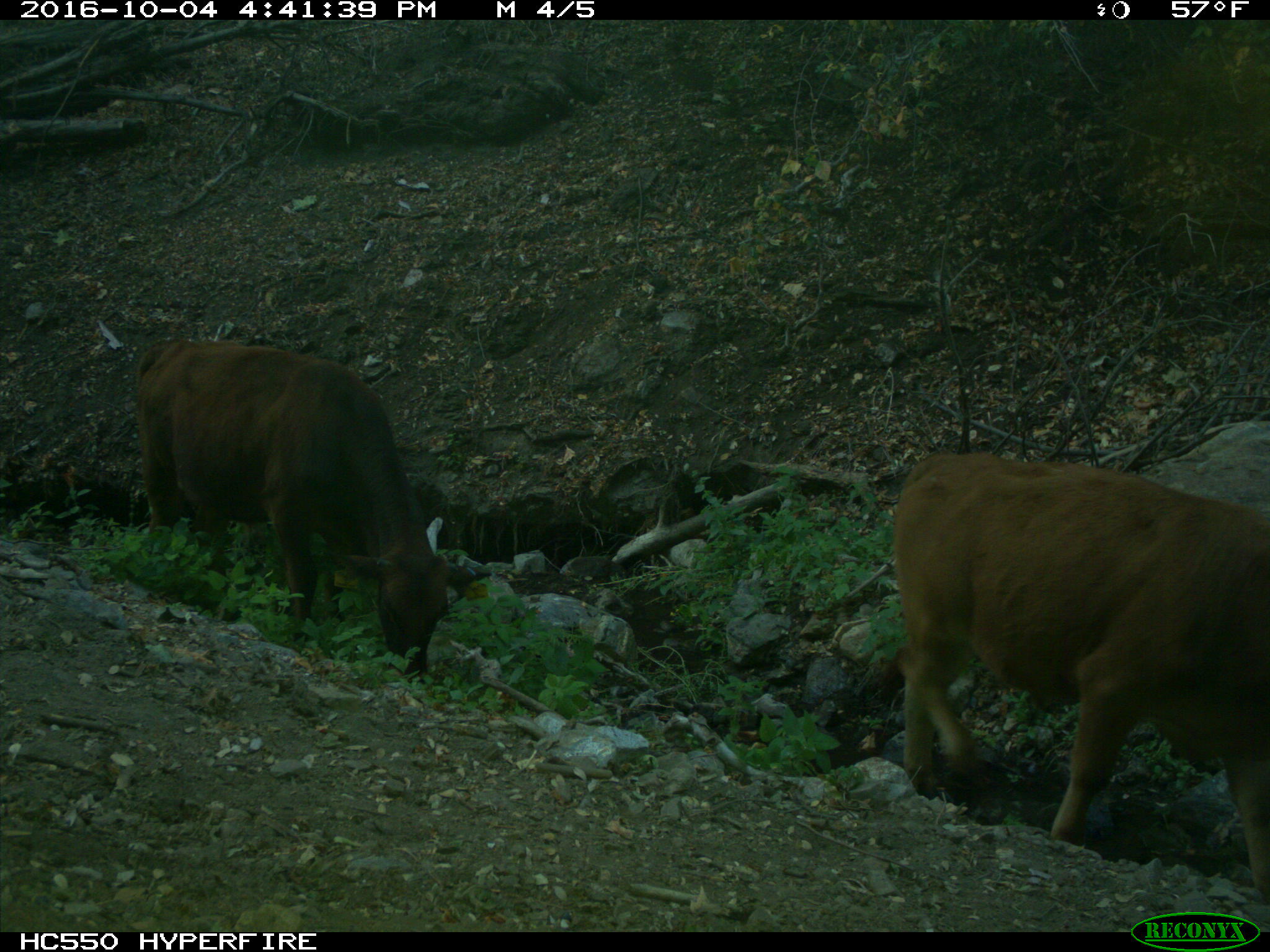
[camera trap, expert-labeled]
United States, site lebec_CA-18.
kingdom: Animalia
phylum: Chordata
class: Mammalia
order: Artiodactyla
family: Bovidae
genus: Bos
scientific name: Bos taurus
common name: domestic cow